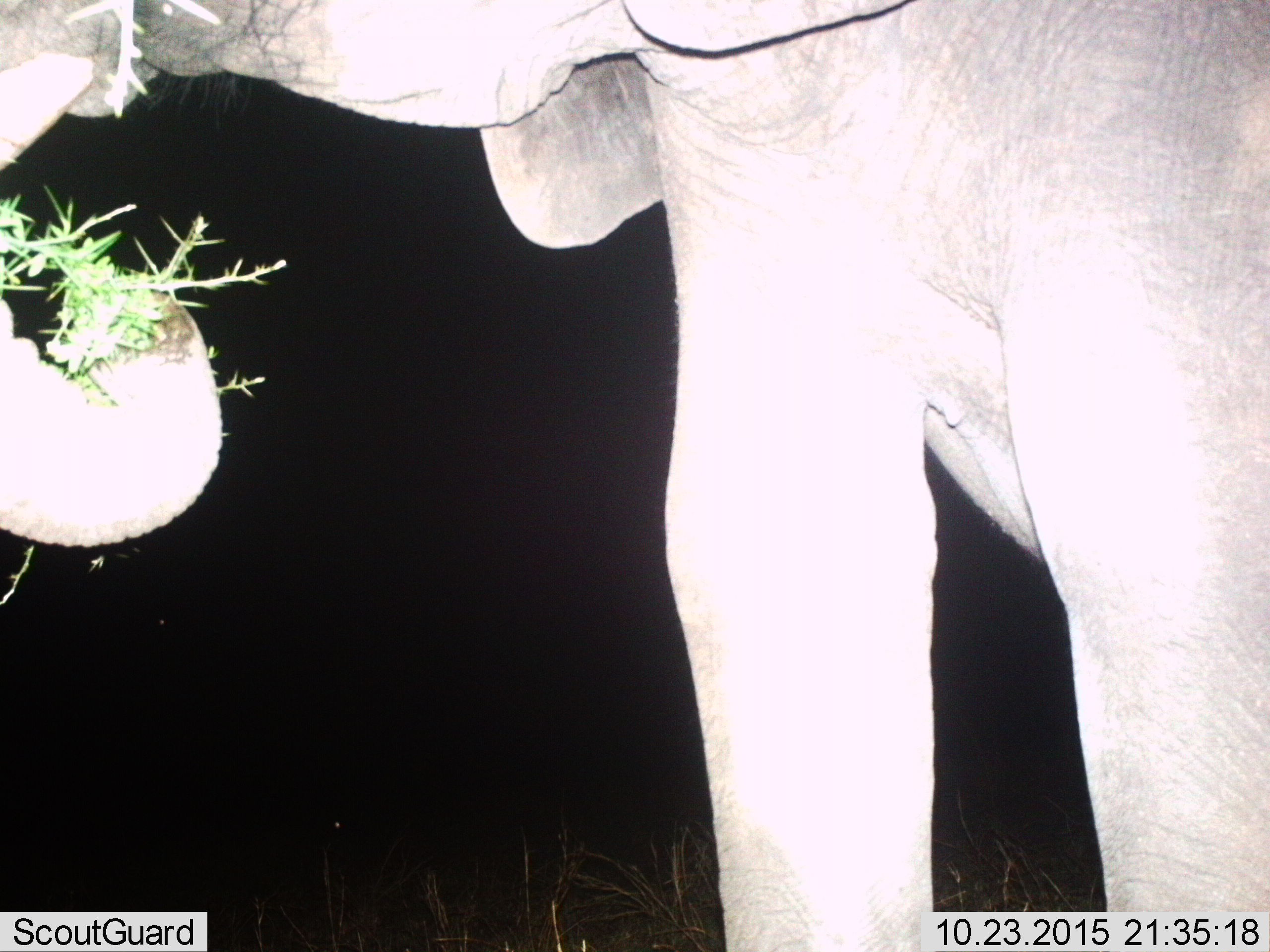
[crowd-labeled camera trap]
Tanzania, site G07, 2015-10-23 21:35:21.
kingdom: Animalia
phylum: Chordata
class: Mammalia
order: Proboscidea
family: Elephantidae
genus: Loxodonta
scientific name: Loxodonta africana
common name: african bush elephant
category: elephant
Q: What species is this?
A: Elephant (african bush elephant) (Loxodonta africana).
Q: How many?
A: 1.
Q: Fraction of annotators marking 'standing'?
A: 20%.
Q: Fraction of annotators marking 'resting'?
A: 0%.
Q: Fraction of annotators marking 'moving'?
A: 0%.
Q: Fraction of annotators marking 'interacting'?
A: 0%.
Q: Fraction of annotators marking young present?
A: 0%.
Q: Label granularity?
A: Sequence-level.